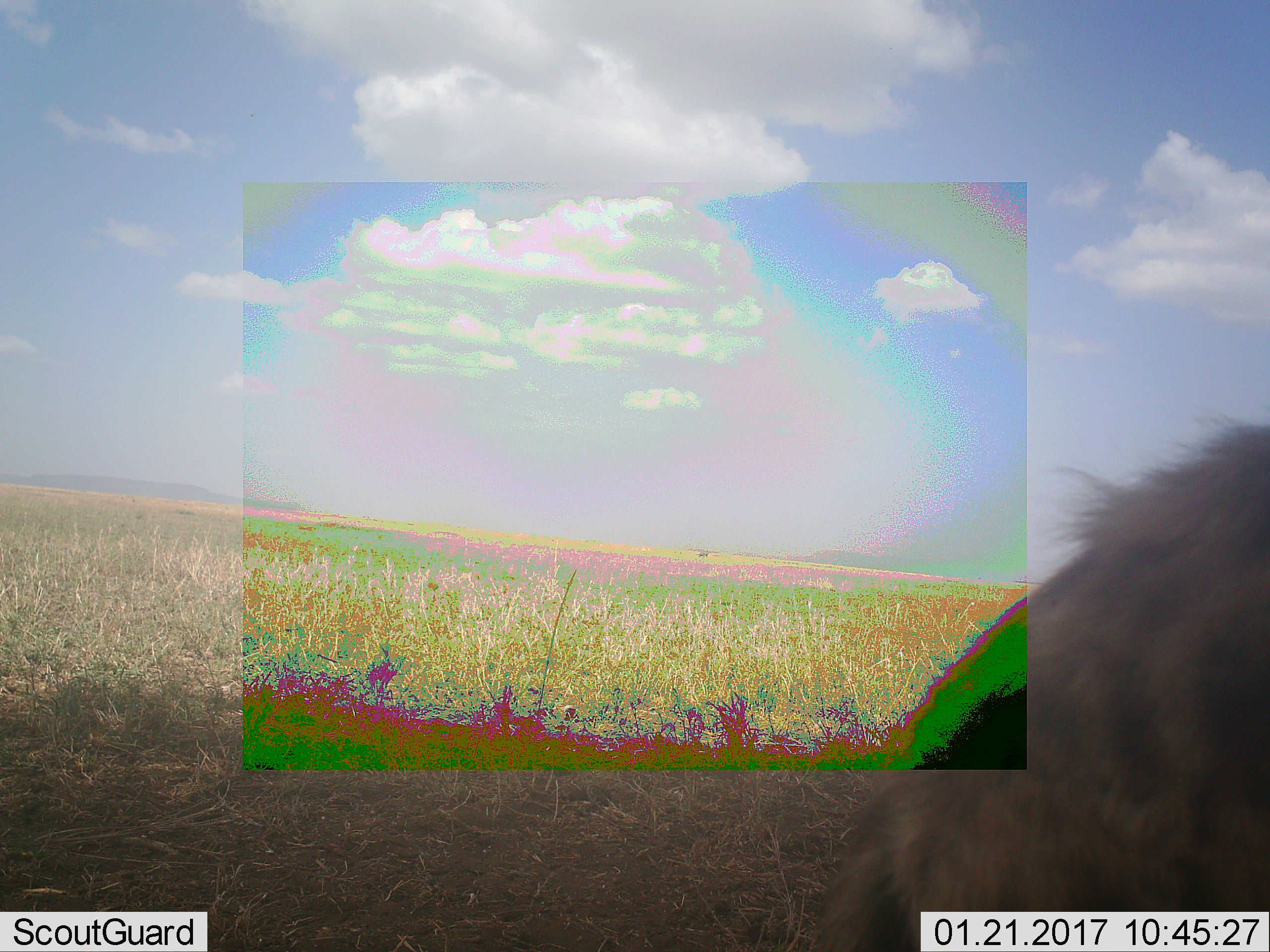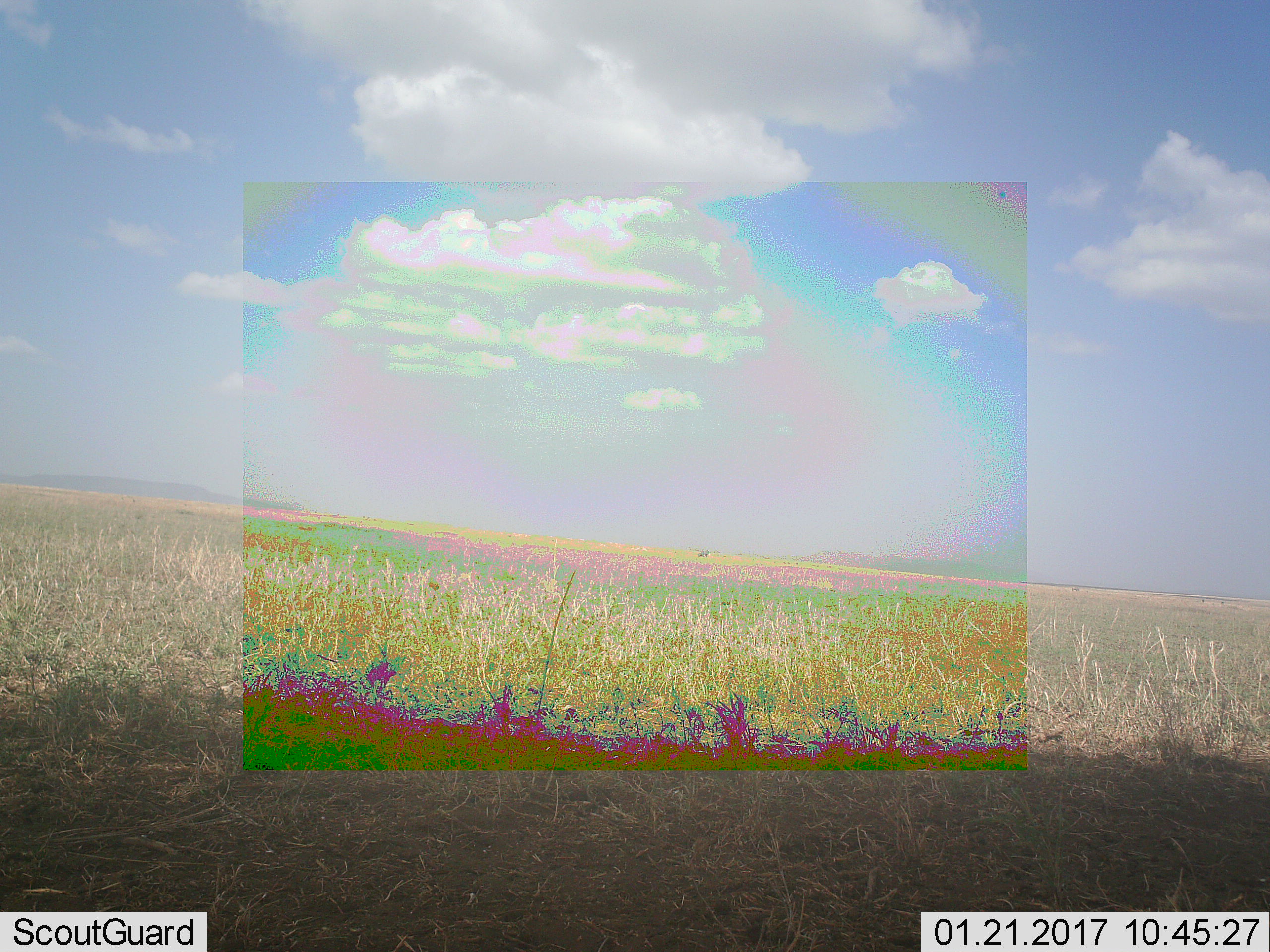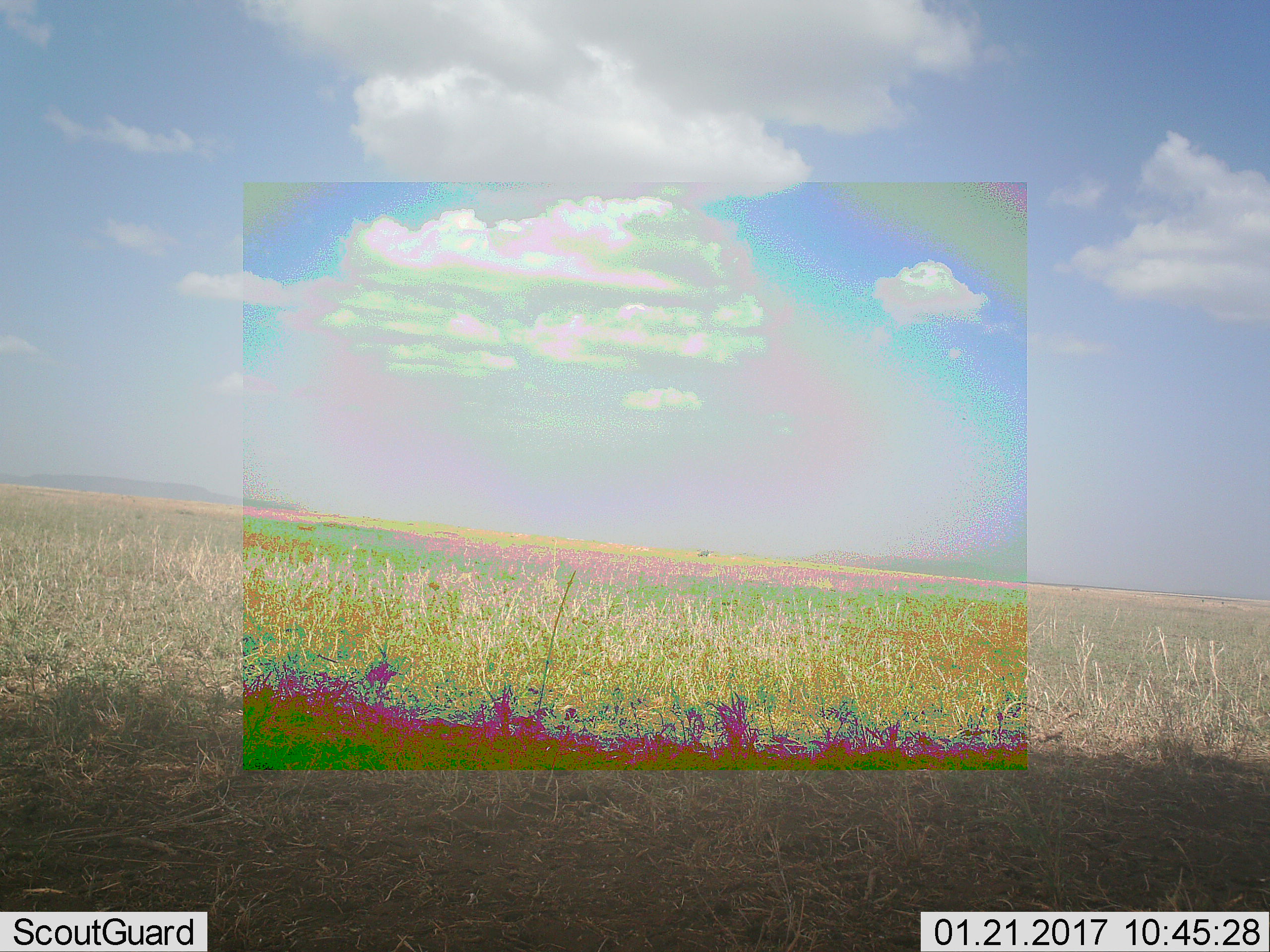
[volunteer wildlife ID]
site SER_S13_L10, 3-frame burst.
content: unidentified animal